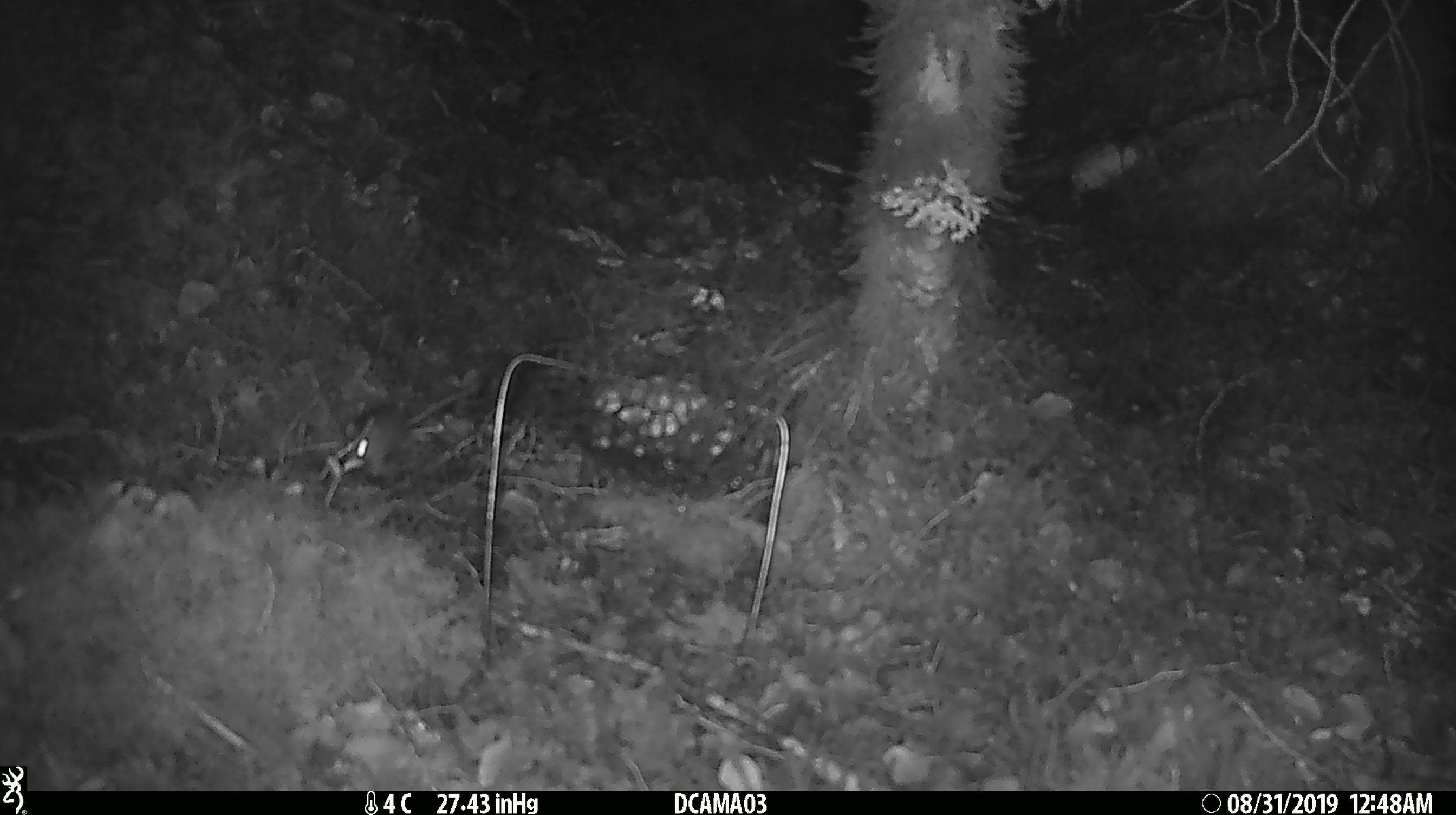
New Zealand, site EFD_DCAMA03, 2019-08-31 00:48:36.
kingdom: Animalia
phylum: Chordata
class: Mammalia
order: Rodentia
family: Muridae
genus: Mus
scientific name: Mus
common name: mouse